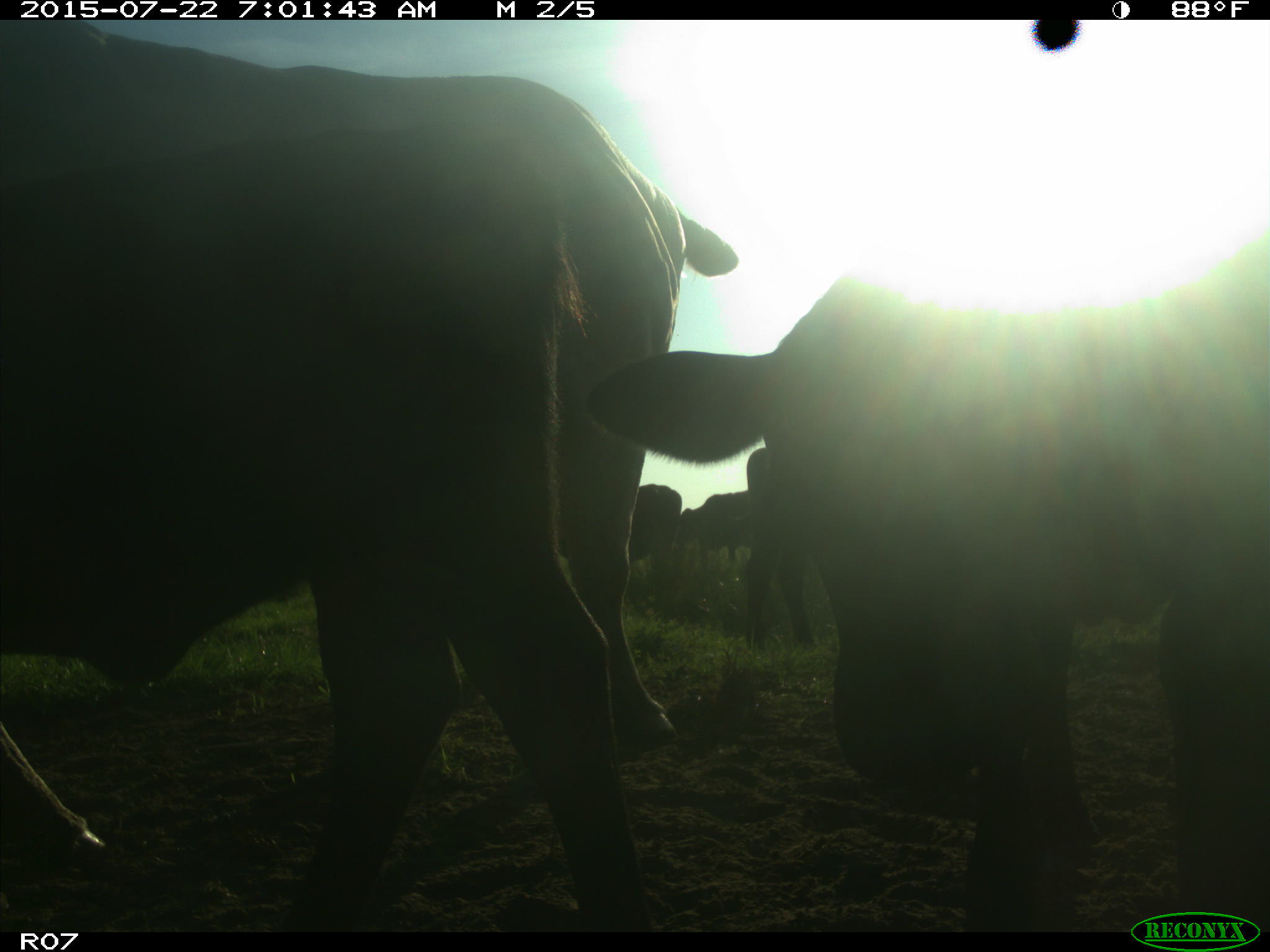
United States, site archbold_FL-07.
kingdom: Animalia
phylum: Chordata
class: Mammalia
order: Artiodactyla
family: Suidae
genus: Sus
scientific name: Sus scrofa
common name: wild boar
Sus scrofa (wild boar).